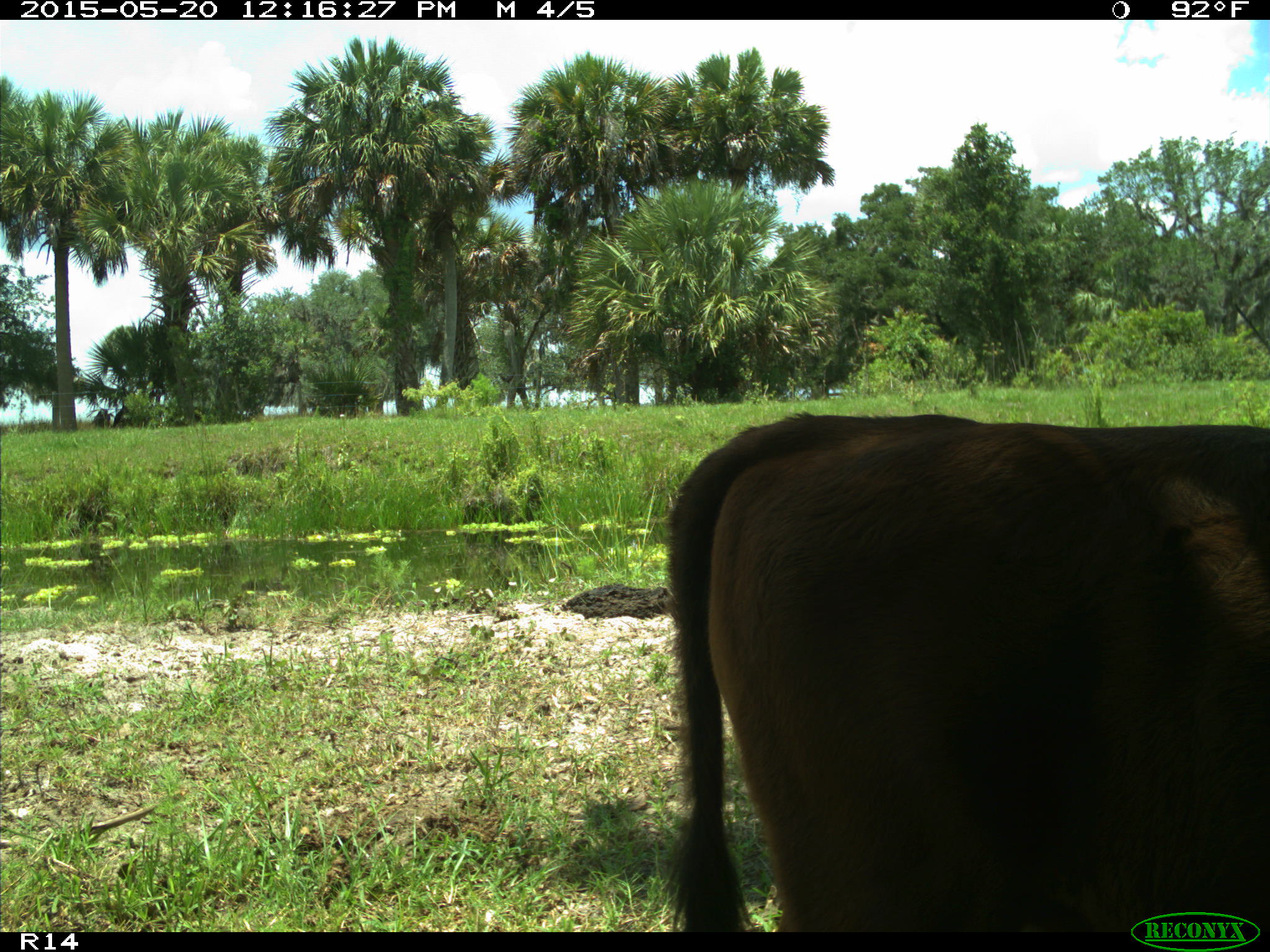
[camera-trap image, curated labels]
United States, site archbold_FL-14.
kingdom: Animalia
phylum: Chordata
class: Mammalia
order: Artiodactyla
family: Bovidae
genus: Bos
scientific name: Bos taurus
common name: domestic cow